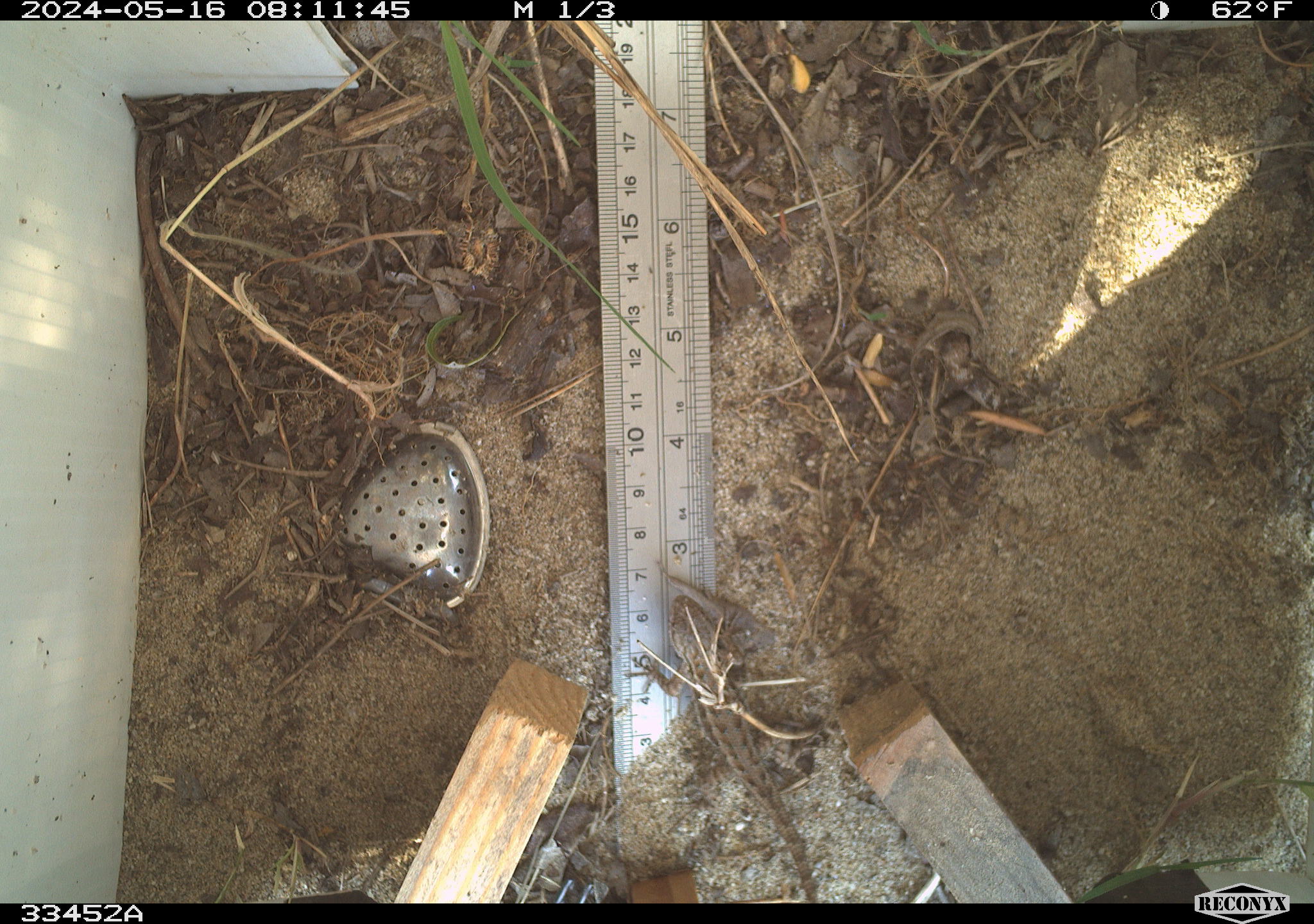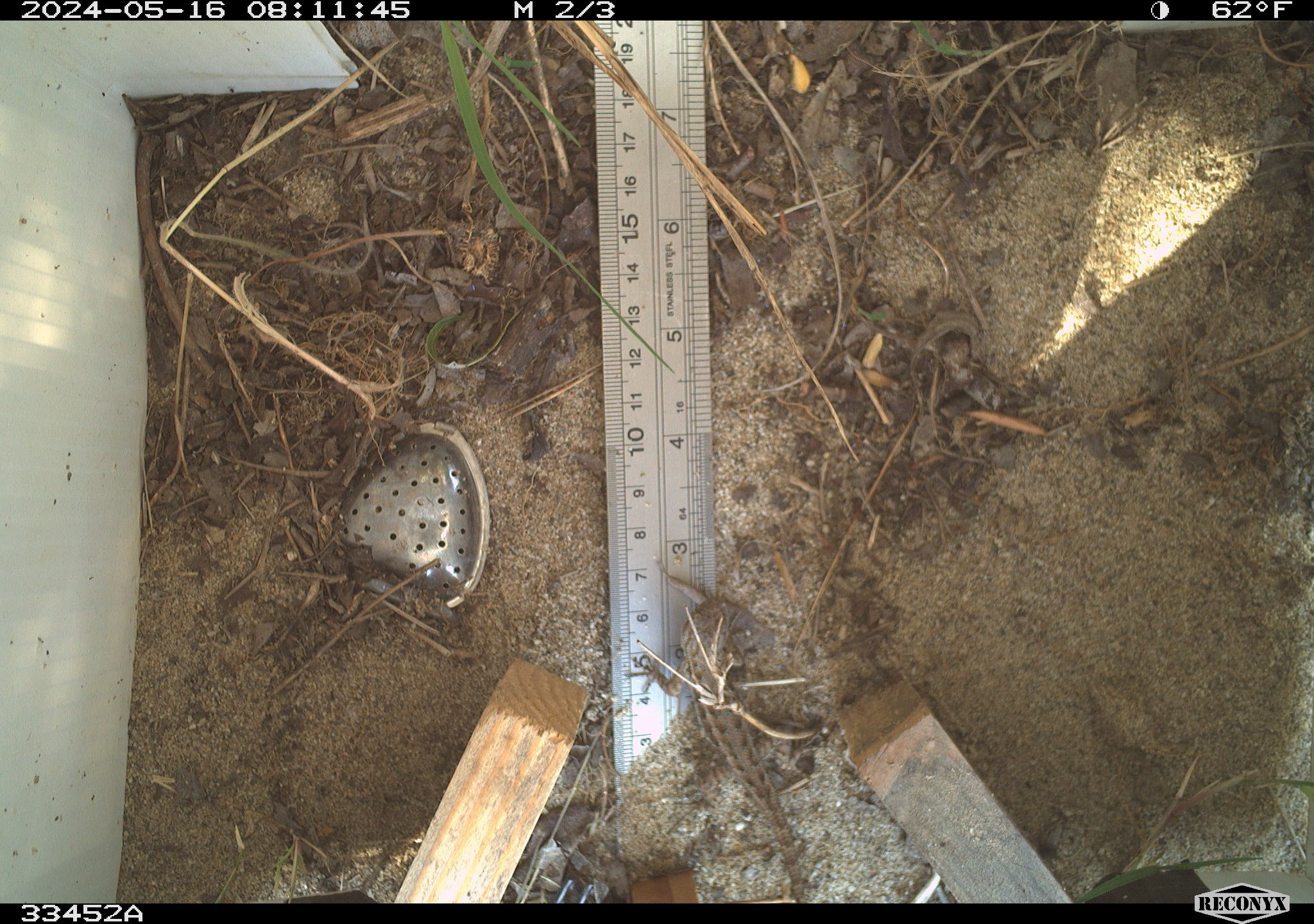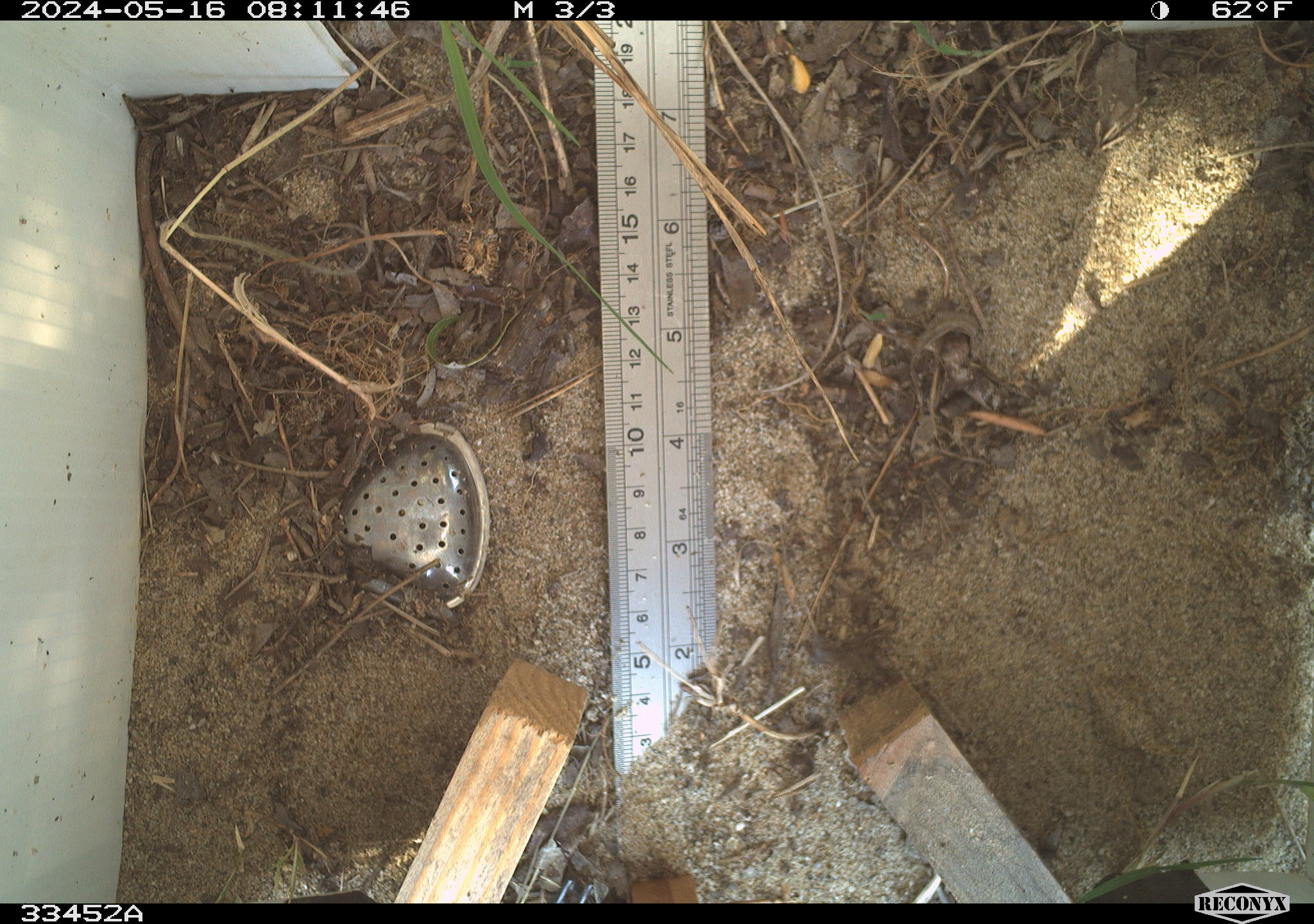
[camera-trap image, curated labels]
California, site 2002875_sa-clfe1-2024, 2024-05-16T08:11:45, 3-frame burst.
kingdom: Animalia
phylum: Chordata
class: Reptilia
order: Squamata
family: Phrynosomatidae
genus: Sceloporus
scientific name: Sceloporus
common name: spiny lizards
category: sceloporus species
Sceloporus species (spiny lizards) (Sceloporus).